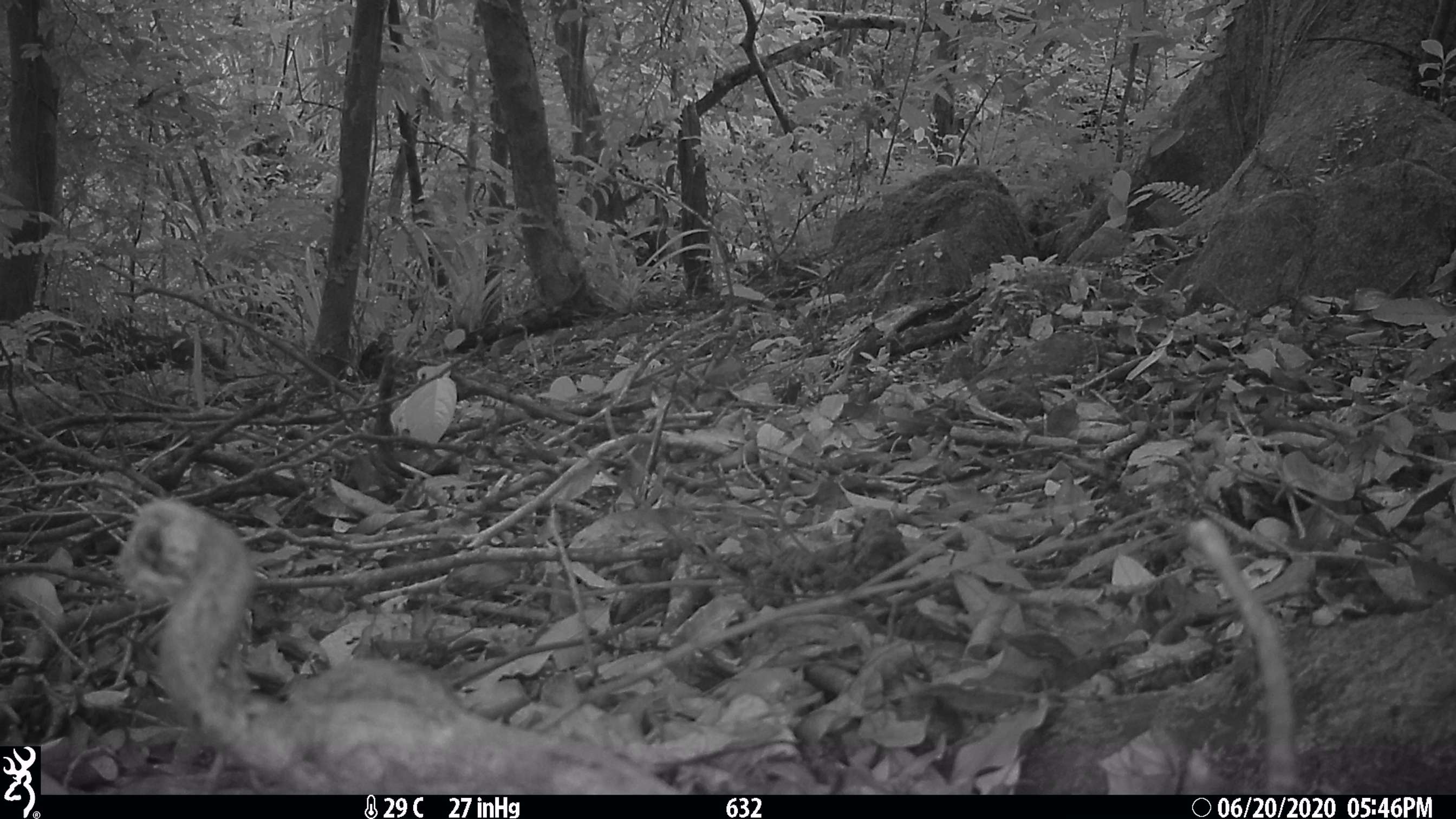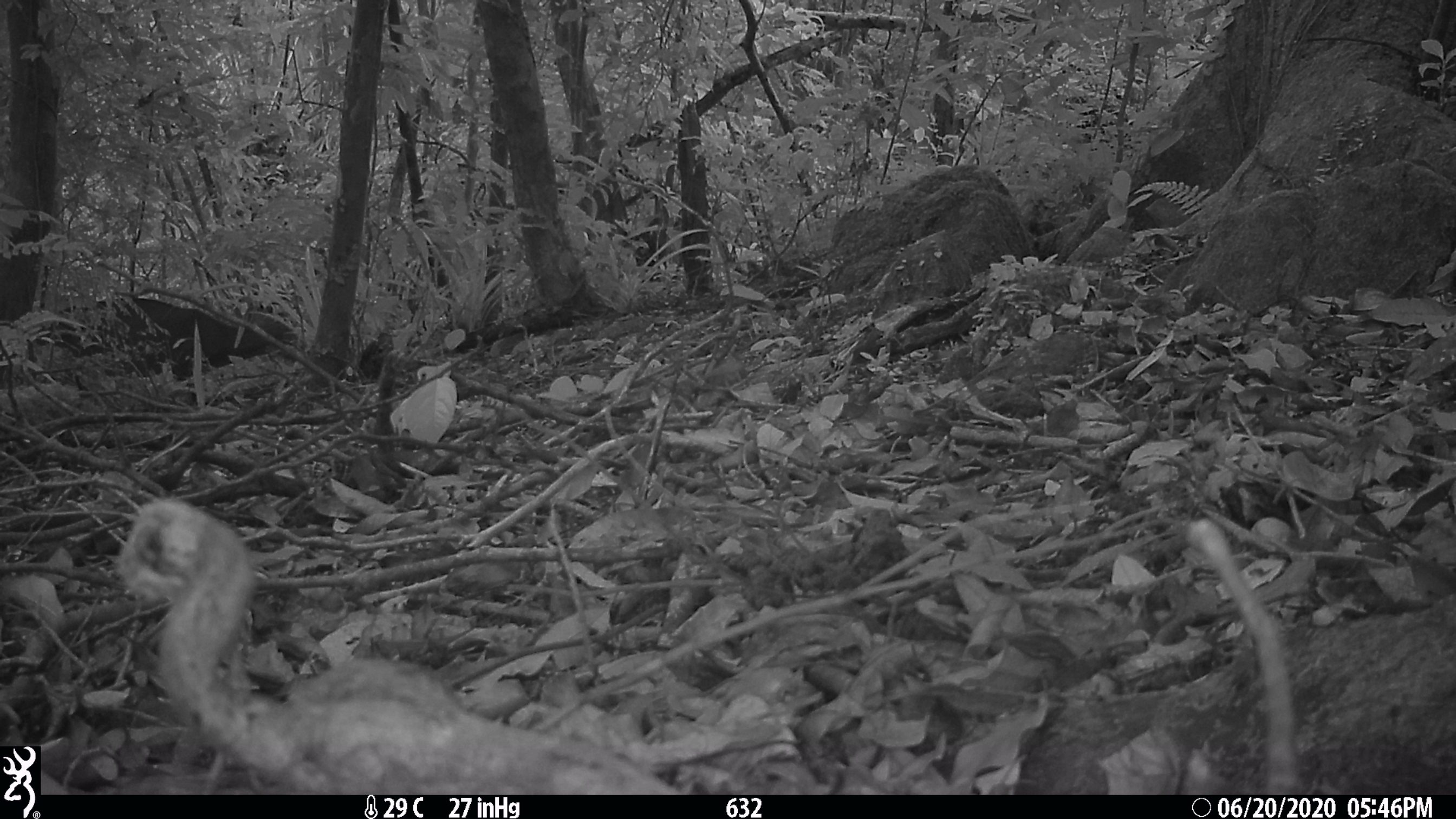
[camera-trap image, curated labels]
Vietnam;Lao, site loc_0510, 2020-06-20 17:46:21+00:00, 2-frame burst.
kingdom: Animalia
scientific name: Animalia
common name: animal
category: unidentified animal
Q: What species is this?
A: Unidentified animal (animal) (Animalia).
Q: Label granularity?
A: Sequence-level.